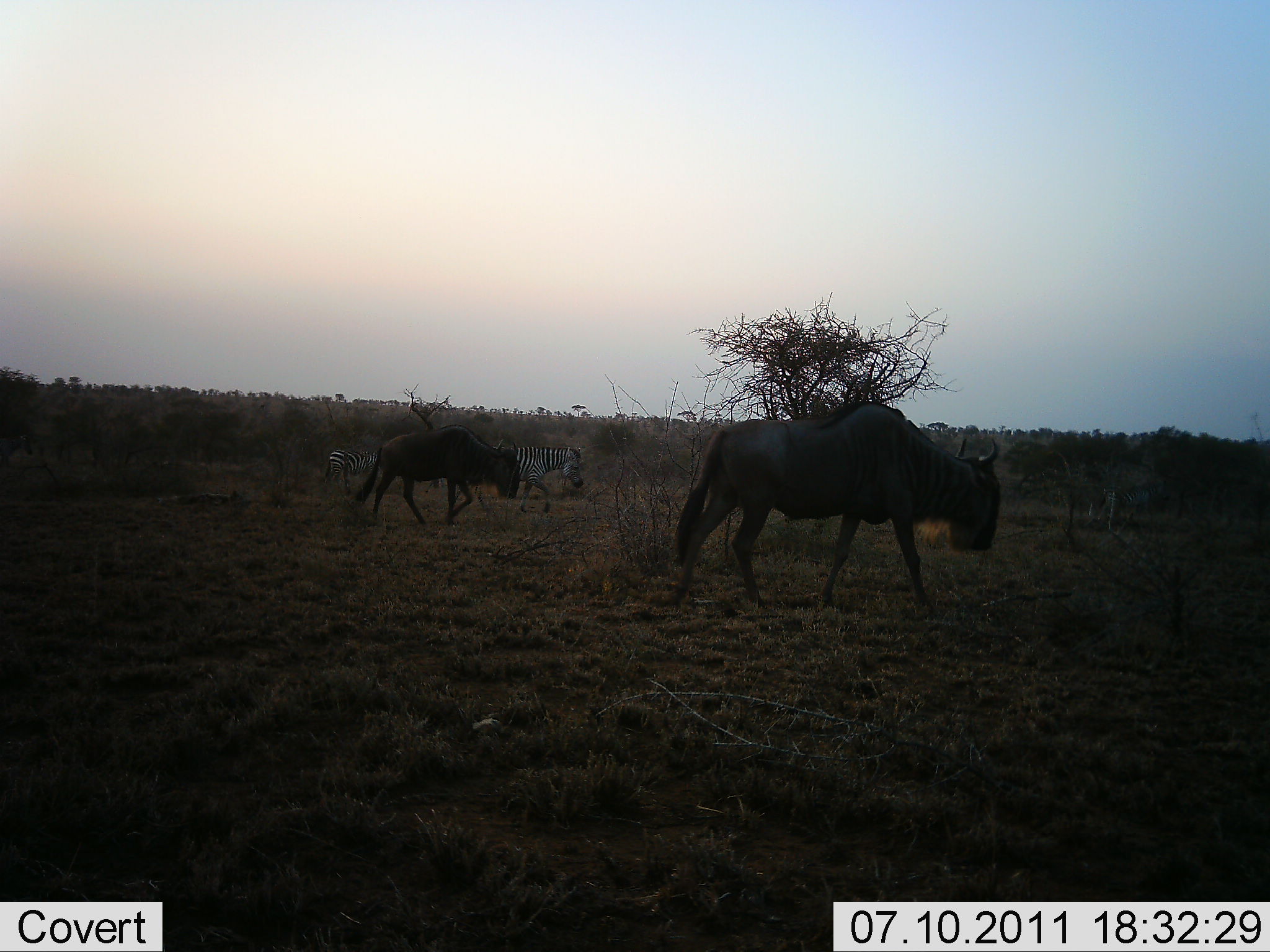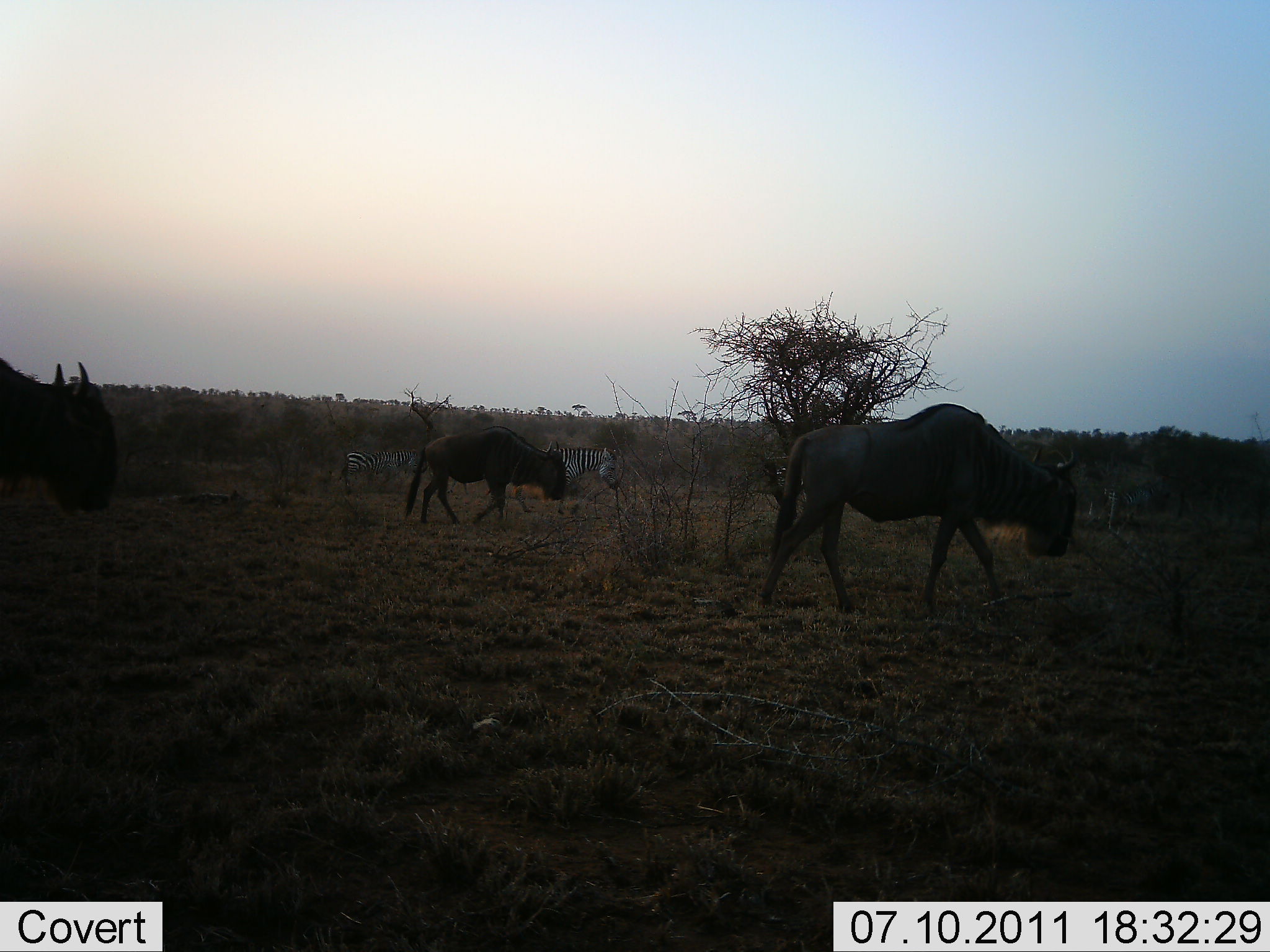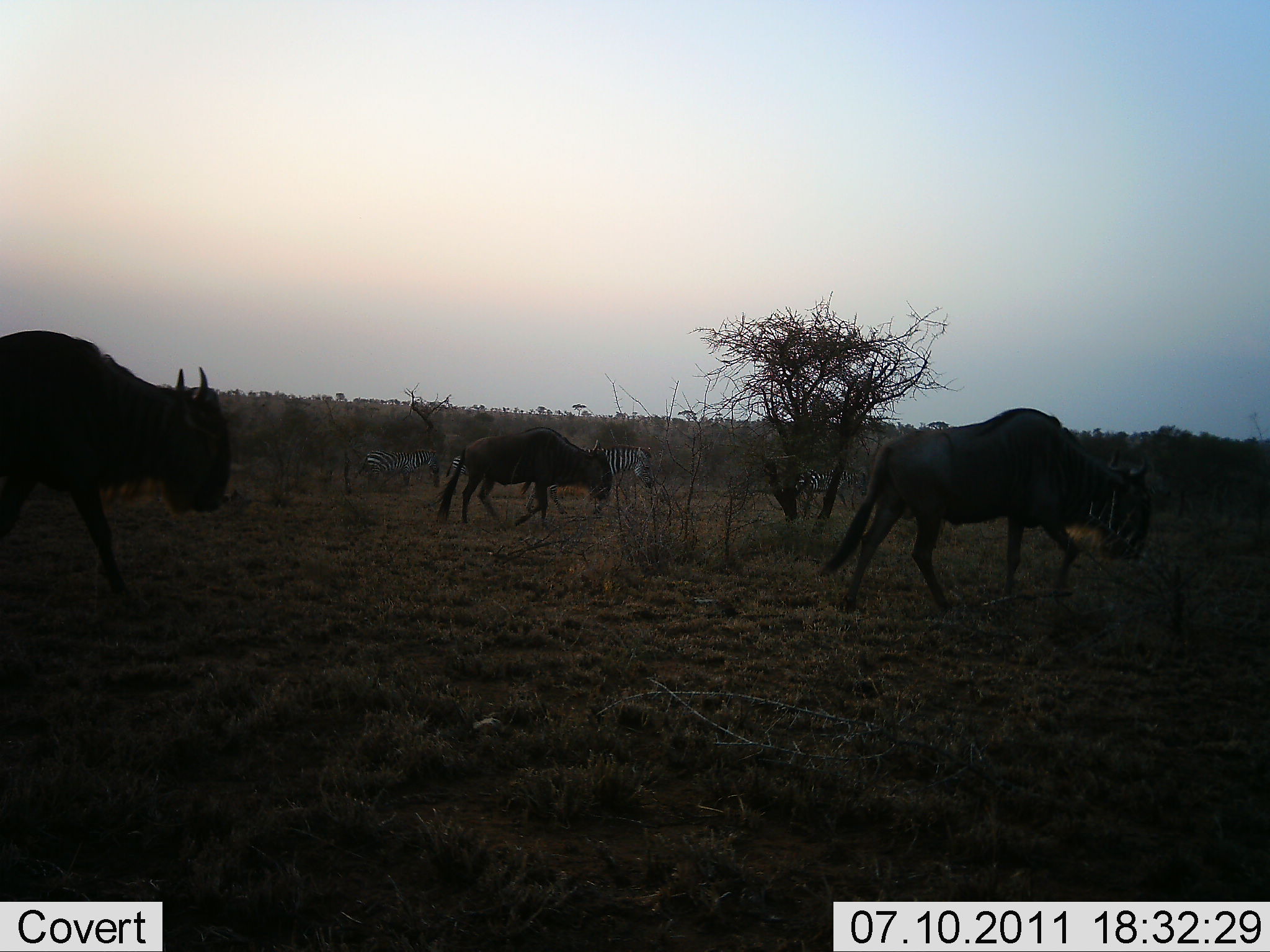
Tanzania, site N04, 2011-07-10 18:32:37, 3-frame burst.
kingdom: Animalia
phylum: Chordata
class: Mammalia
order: Artiodactyla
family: Bovidae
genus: Connochaetes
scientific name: Connochaetes taurinus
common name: blue wildebeest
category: wildebeest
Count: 3.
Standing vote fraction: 11%.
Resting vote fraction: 0%.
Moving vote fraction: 78%.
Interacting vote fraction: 0%.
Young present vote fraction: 0%.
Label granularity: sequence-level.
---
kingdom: Animalia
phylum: Chordata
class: Mammalia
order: Perissodactyla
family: Equidae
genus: Equus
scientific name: Equus quagga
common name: plains zebra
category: zebra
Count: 3.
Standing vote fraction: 17%.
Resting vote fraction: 0%.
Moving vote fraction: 83%.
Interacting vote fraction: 0%.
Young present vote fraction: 0%.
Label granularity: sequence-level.